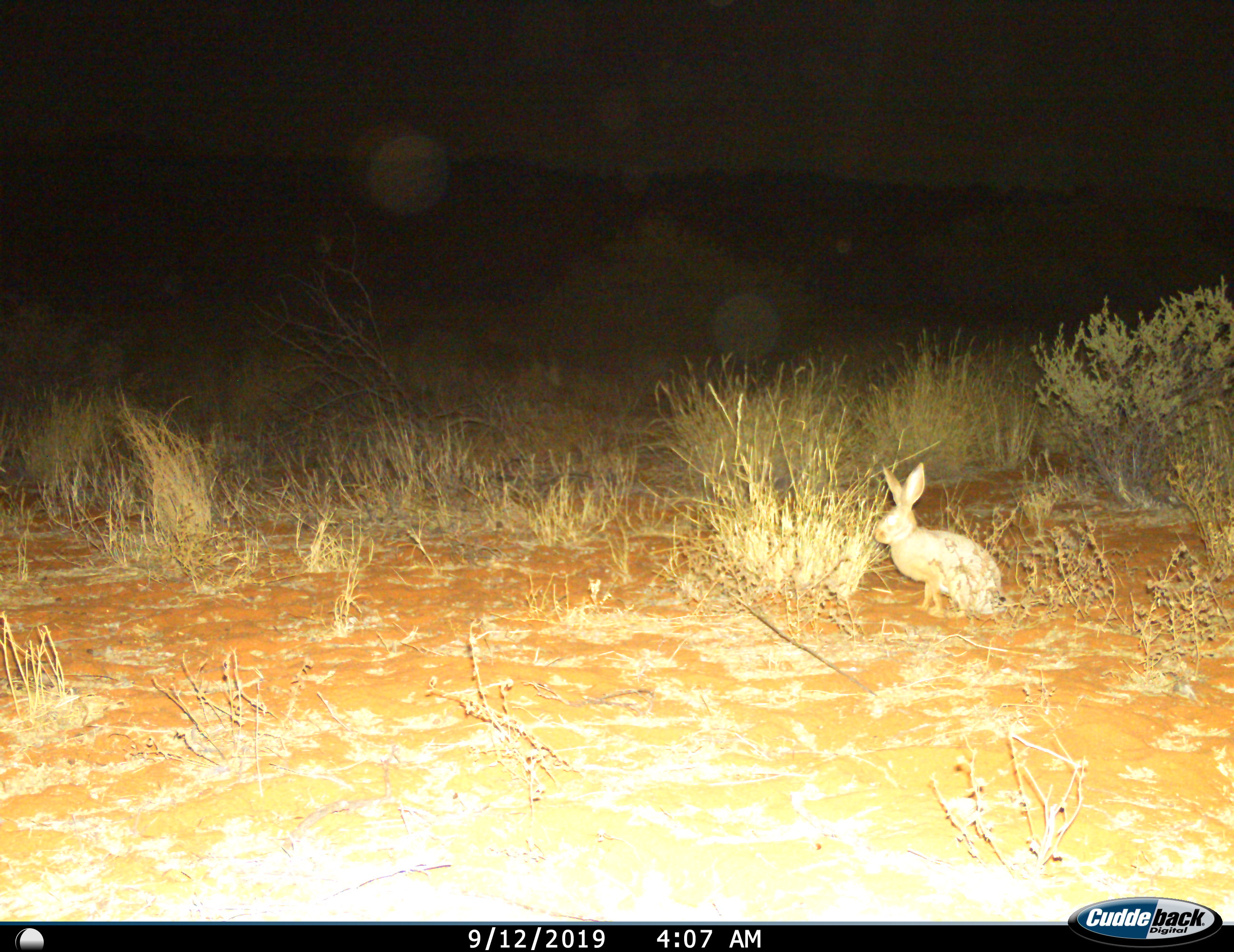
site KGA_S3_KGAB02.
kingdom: Animalia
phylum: Chordata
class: Mammalia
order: Lagomorpha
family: Leporidae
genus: Lepus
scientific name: Lepus capensis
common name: cape hare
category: harecape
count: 1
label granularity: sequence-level